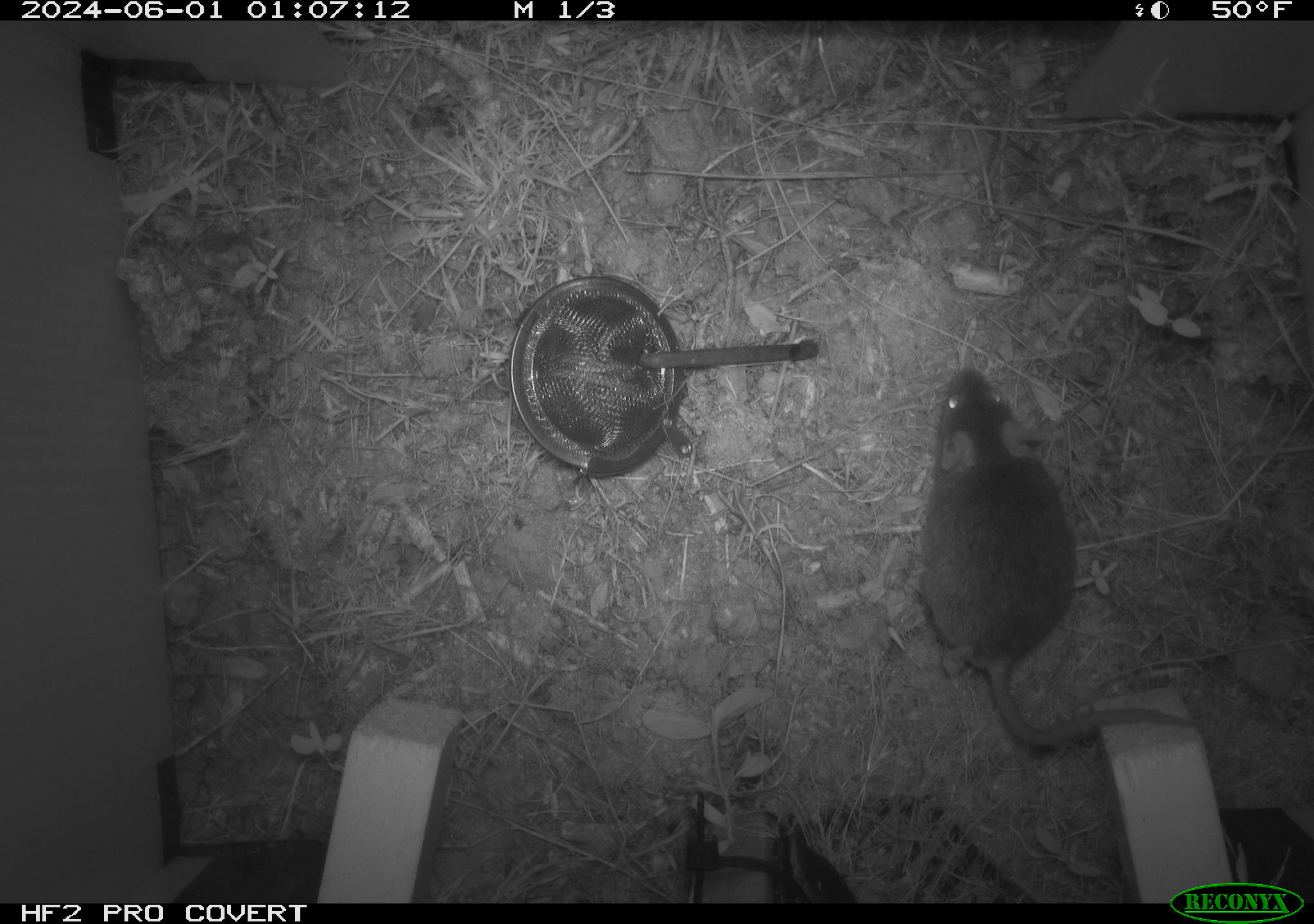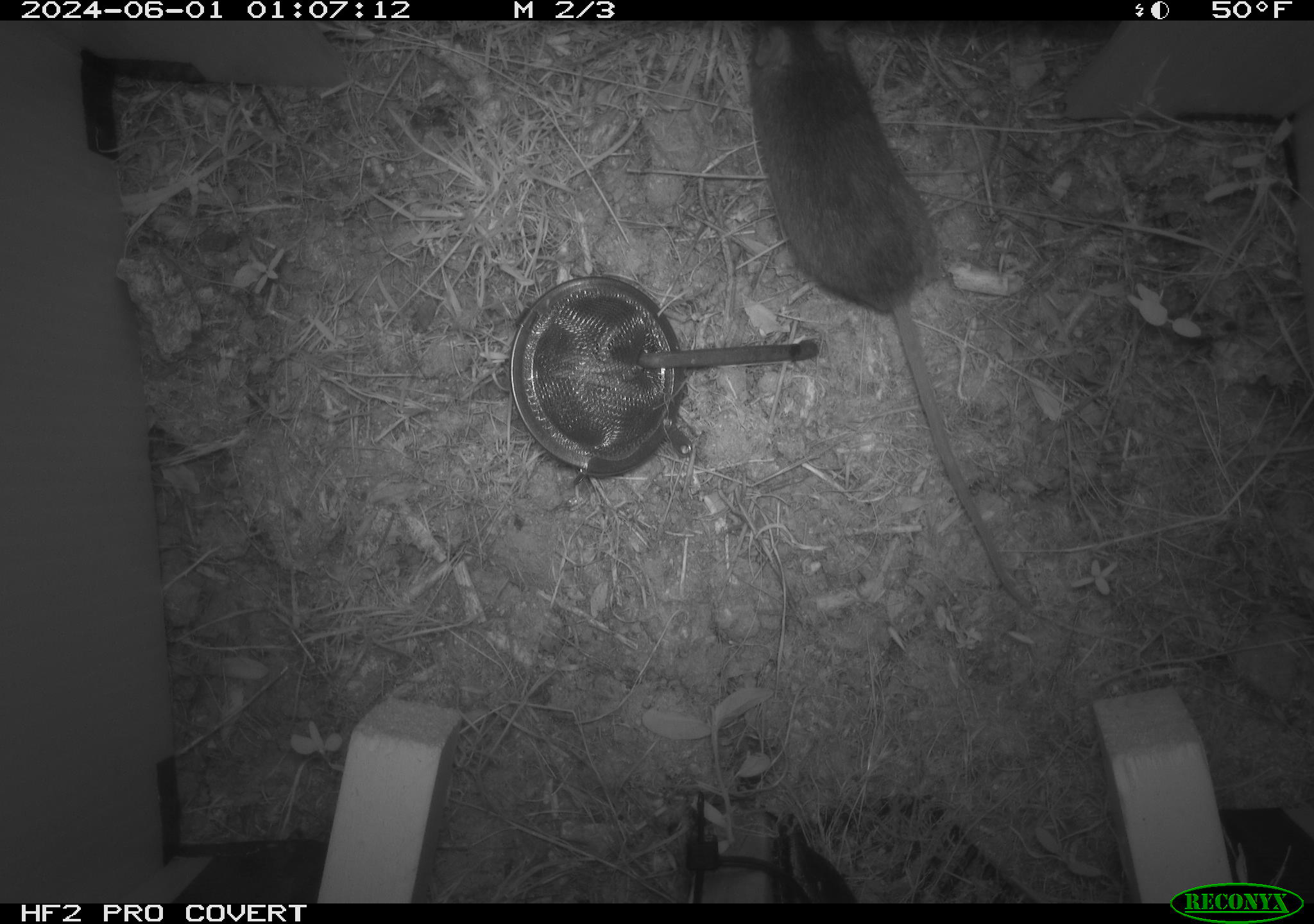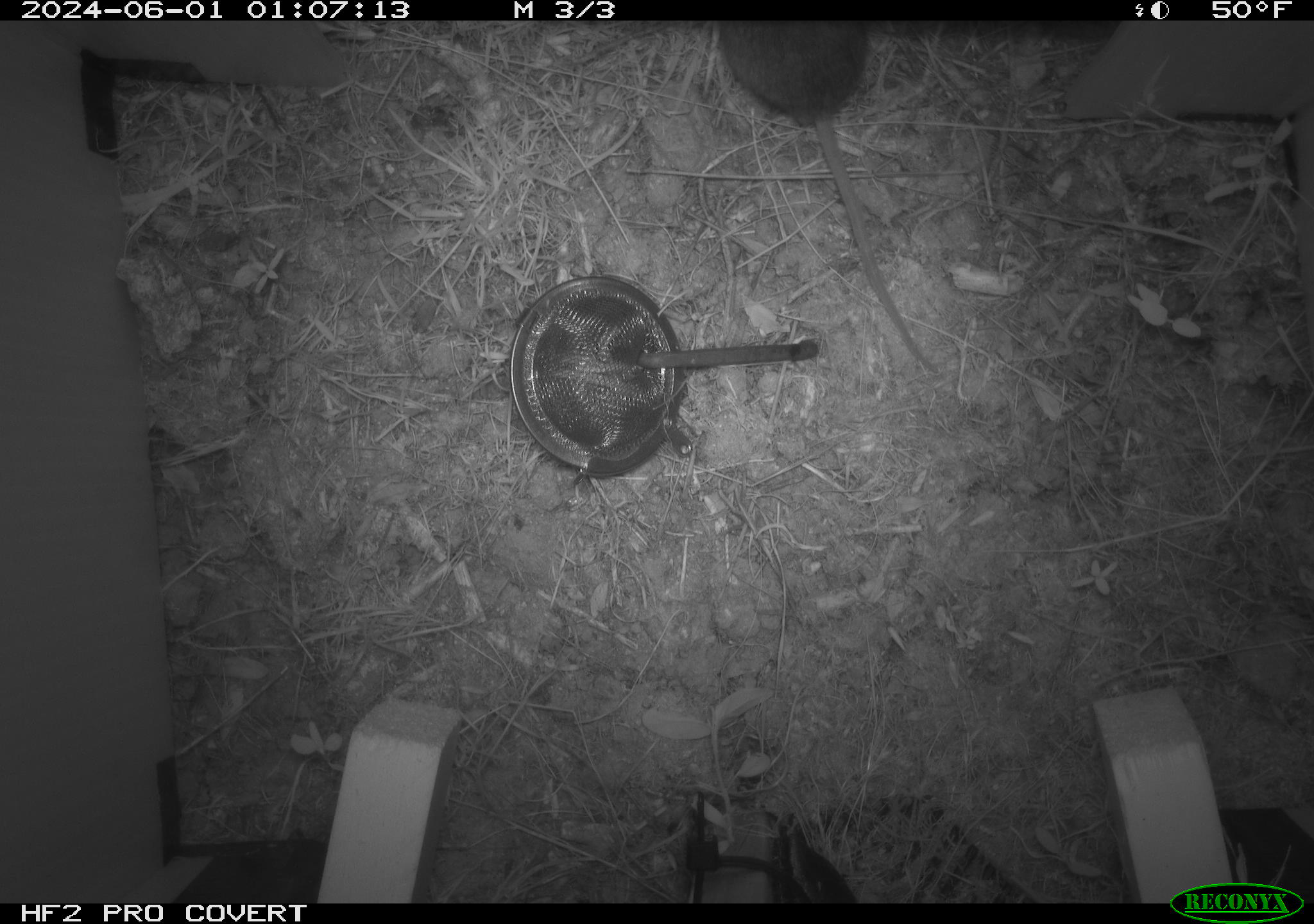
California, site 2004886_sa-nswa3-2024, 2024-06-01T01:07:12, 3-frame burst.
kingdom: Animalia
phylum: Chordata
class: Mammalia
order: Rodentia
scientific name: Rodentia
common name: rodent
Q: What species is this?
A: Rodent (Rodentia).